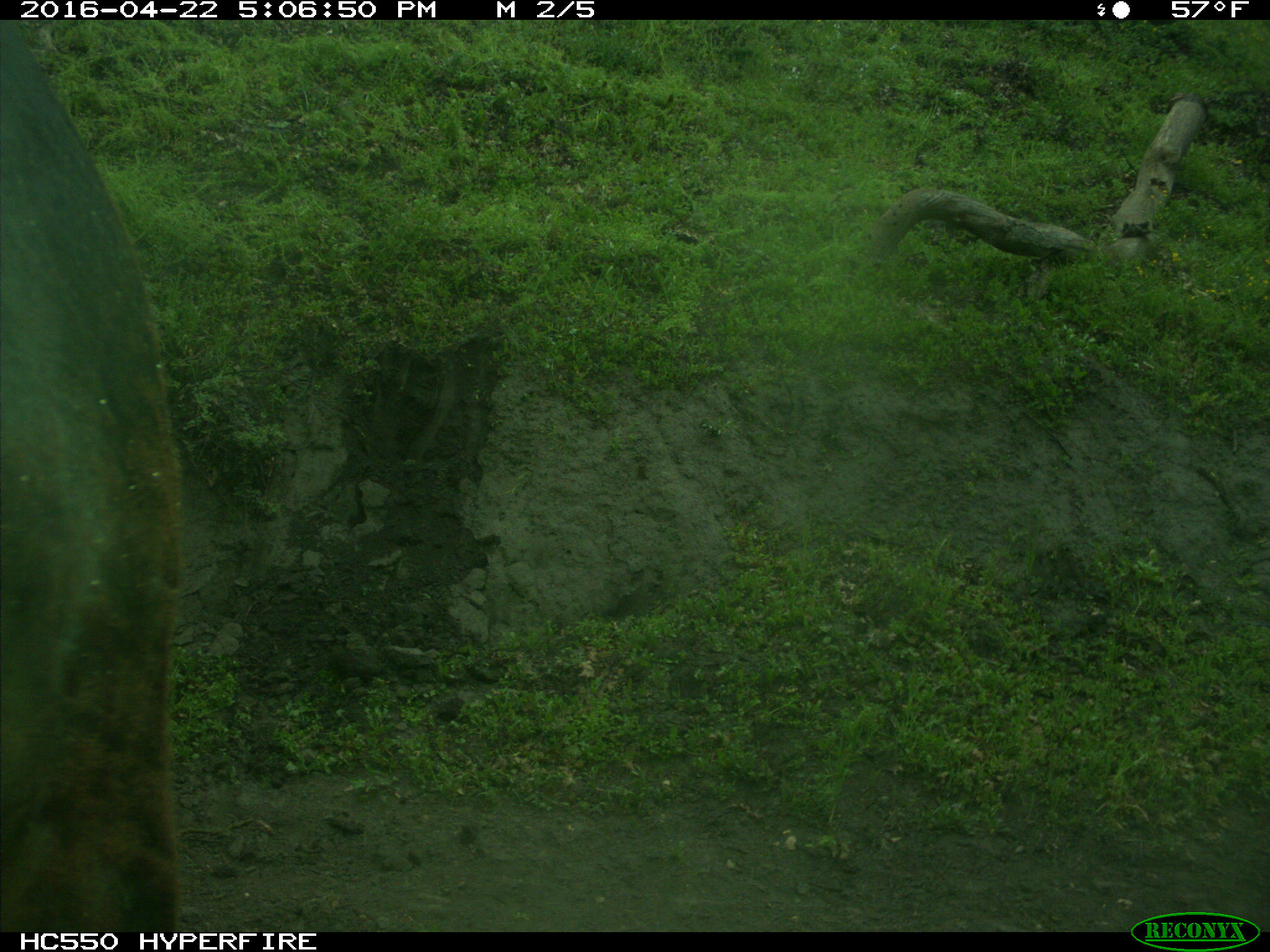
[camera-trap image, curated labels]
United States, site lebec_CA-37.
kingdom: Animalia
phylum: Chordata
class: Mammalia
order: Artiodactyla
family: Bovidae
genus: Bos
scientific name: Bos taurus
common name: domestic cow